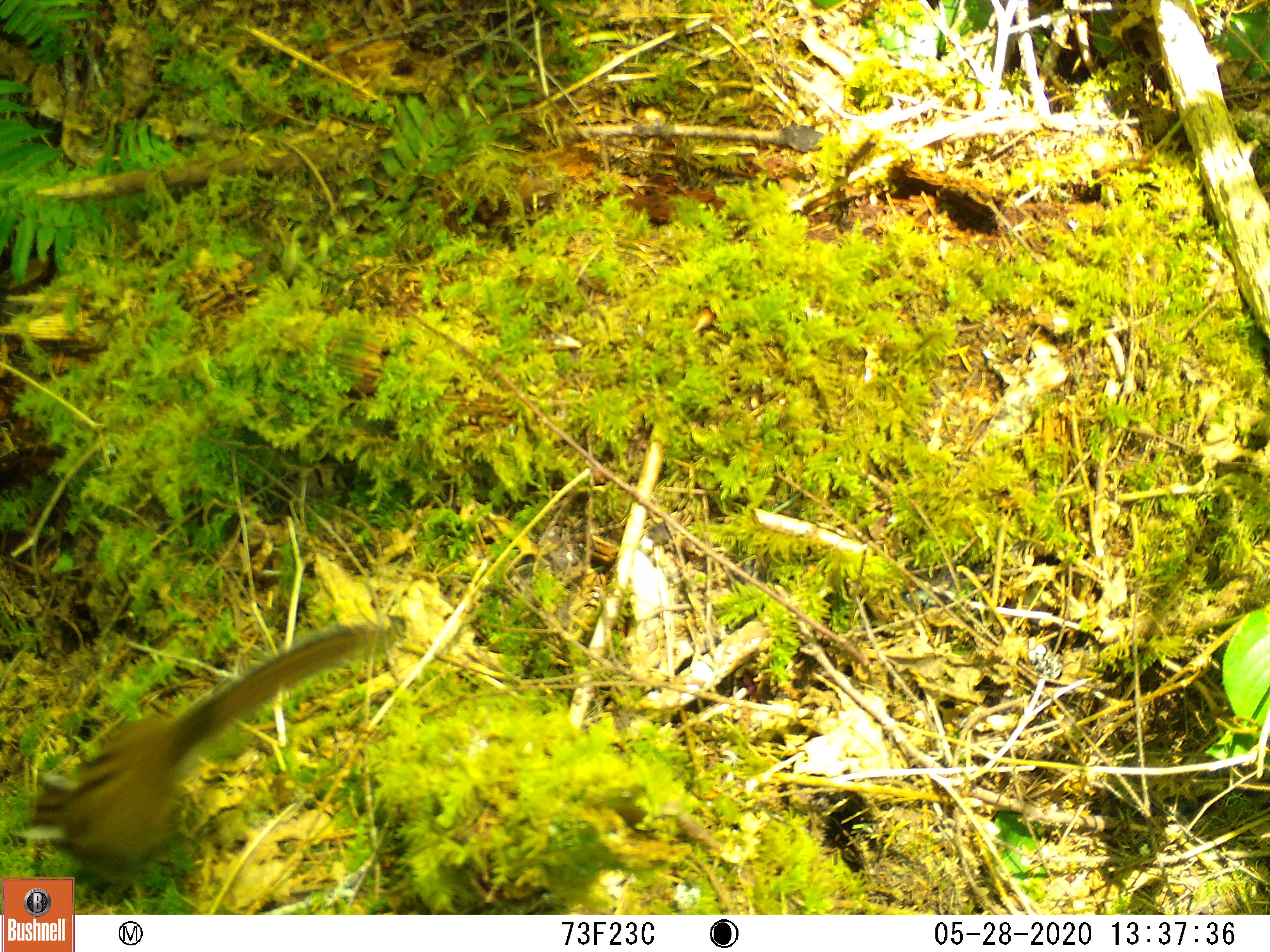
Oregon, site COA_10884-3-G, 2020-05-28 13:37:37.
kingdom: Animalia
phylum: Chordata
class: Mammalia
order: Rodentia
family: Sciuridae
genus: Neotamias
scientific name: Neotamias townsendii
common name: townsend's chipmunk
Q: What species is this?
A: Townsend's chipmunk (Neotamias townsendii).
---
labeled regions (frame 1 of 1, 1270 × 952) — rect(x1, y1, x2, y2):
townsend's chipmunk: rect(9, 618, 395, 873)